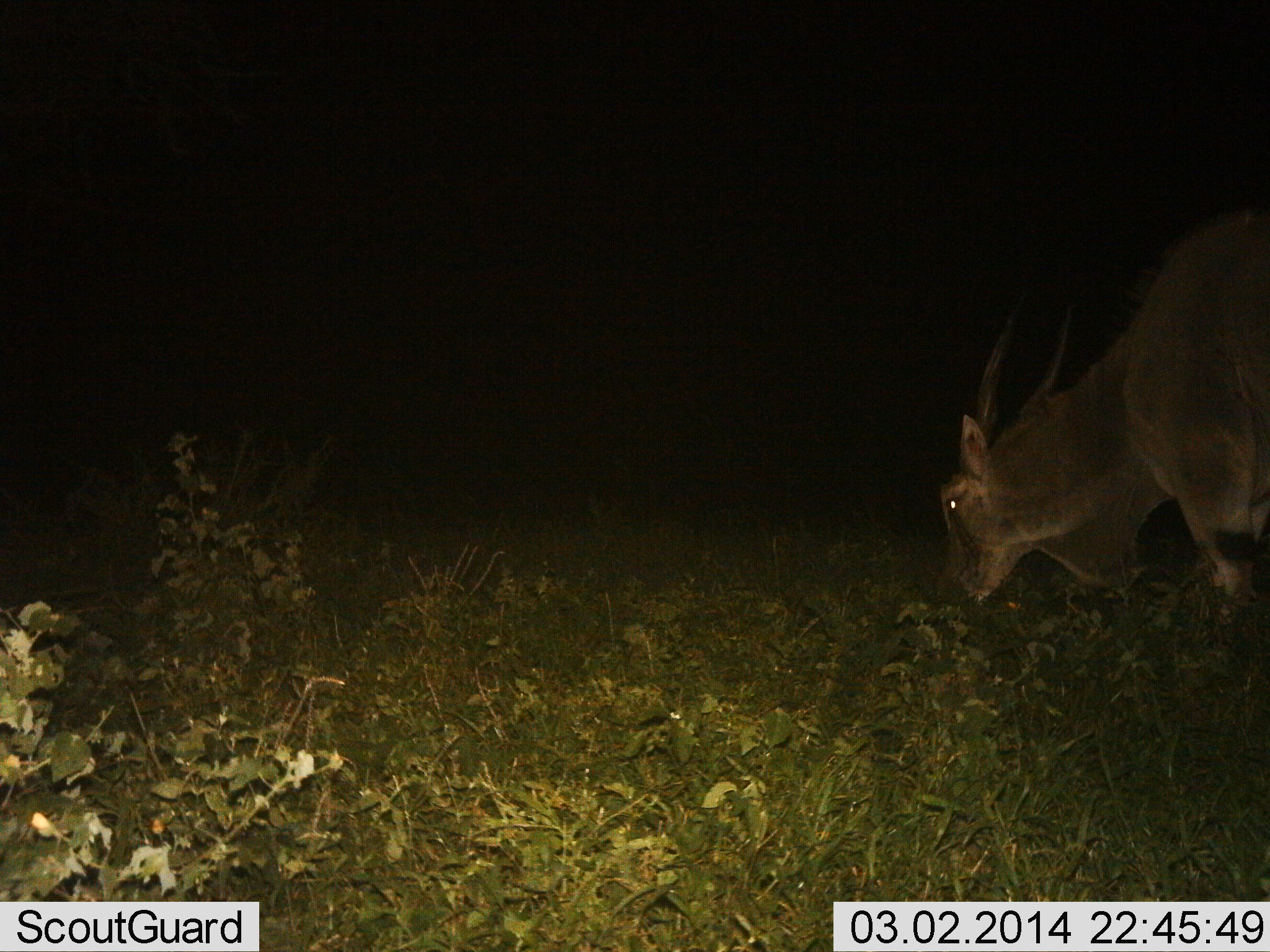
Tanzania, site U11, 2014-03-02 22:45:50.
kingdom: Animalia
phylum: Chordata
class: Mammalia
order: Artiodactyla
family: Bovidae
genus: Tragelaphus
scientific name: Tragelaphus oryx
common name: eland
Eland (Tragelaphus oryx), count 1. Behavior (volunteer vote fractions): standing 19%, resting 0%, moving 0%, interacting 0%. Young present (vote fraction): 0%. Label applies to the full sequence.